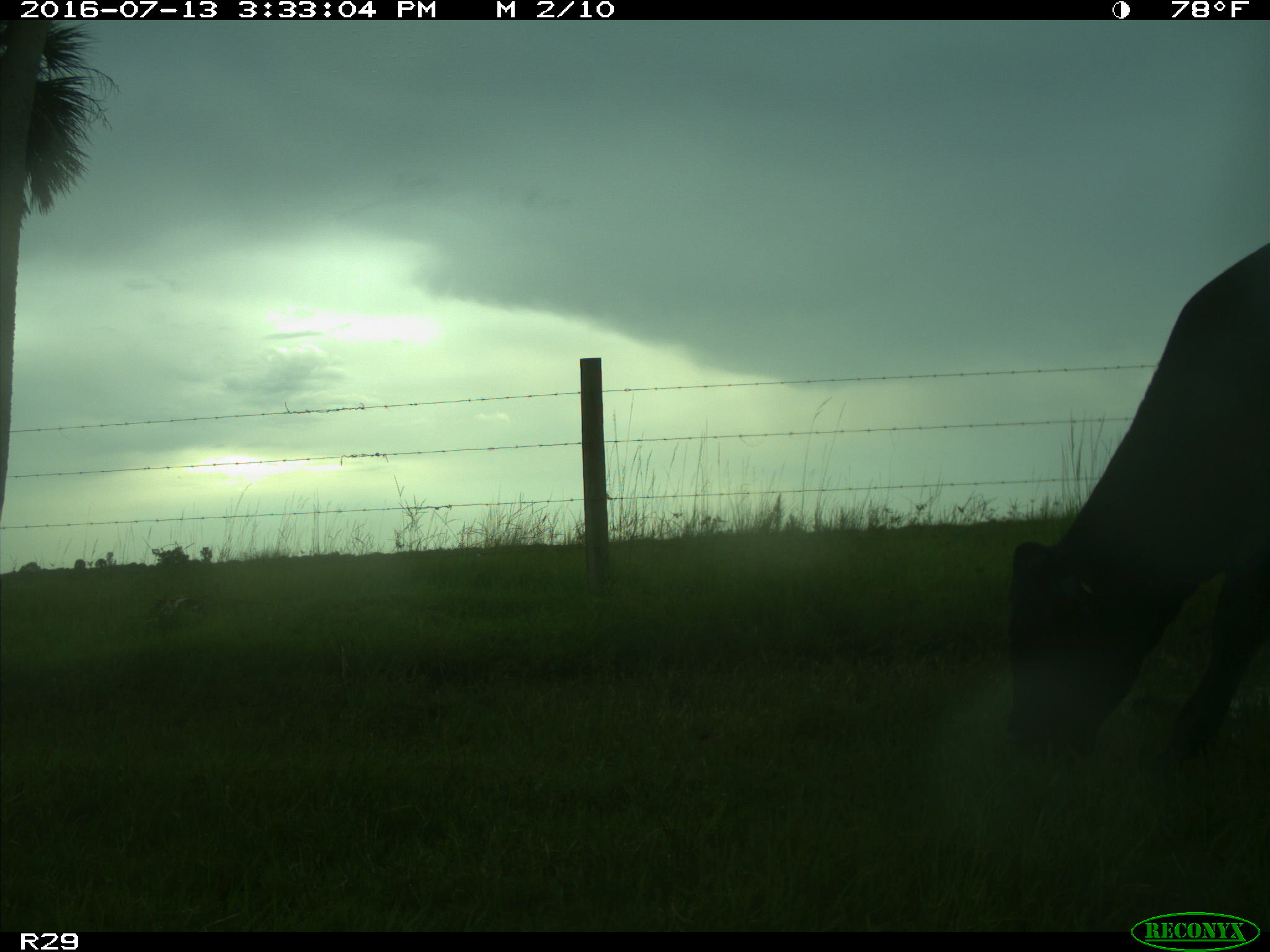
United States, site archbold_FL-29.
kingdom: Animalia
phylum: Chordata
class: Mammalia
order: Artiodactyla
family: Bovidae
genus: Bos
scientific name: Bos taurus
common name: domestic cow